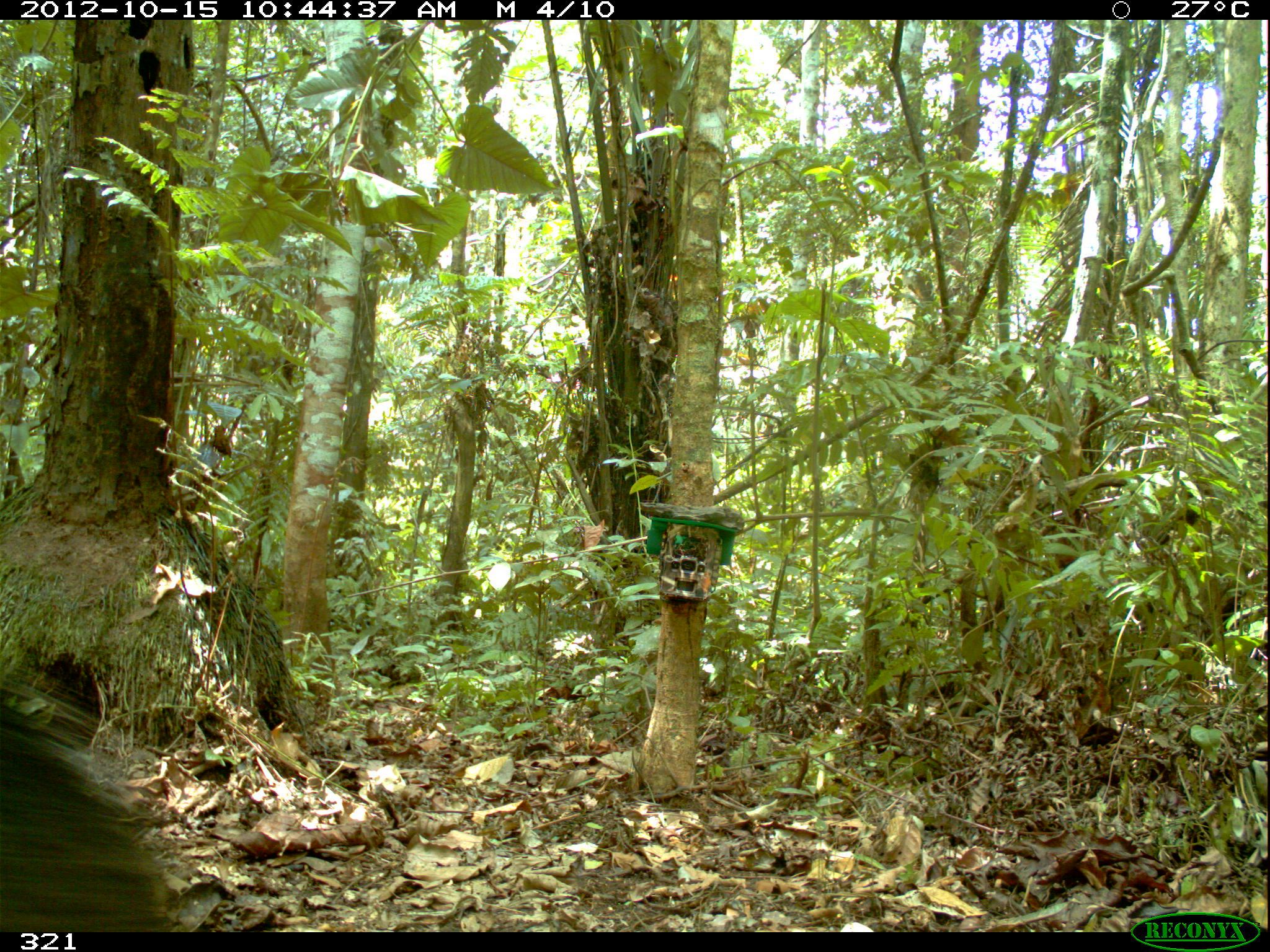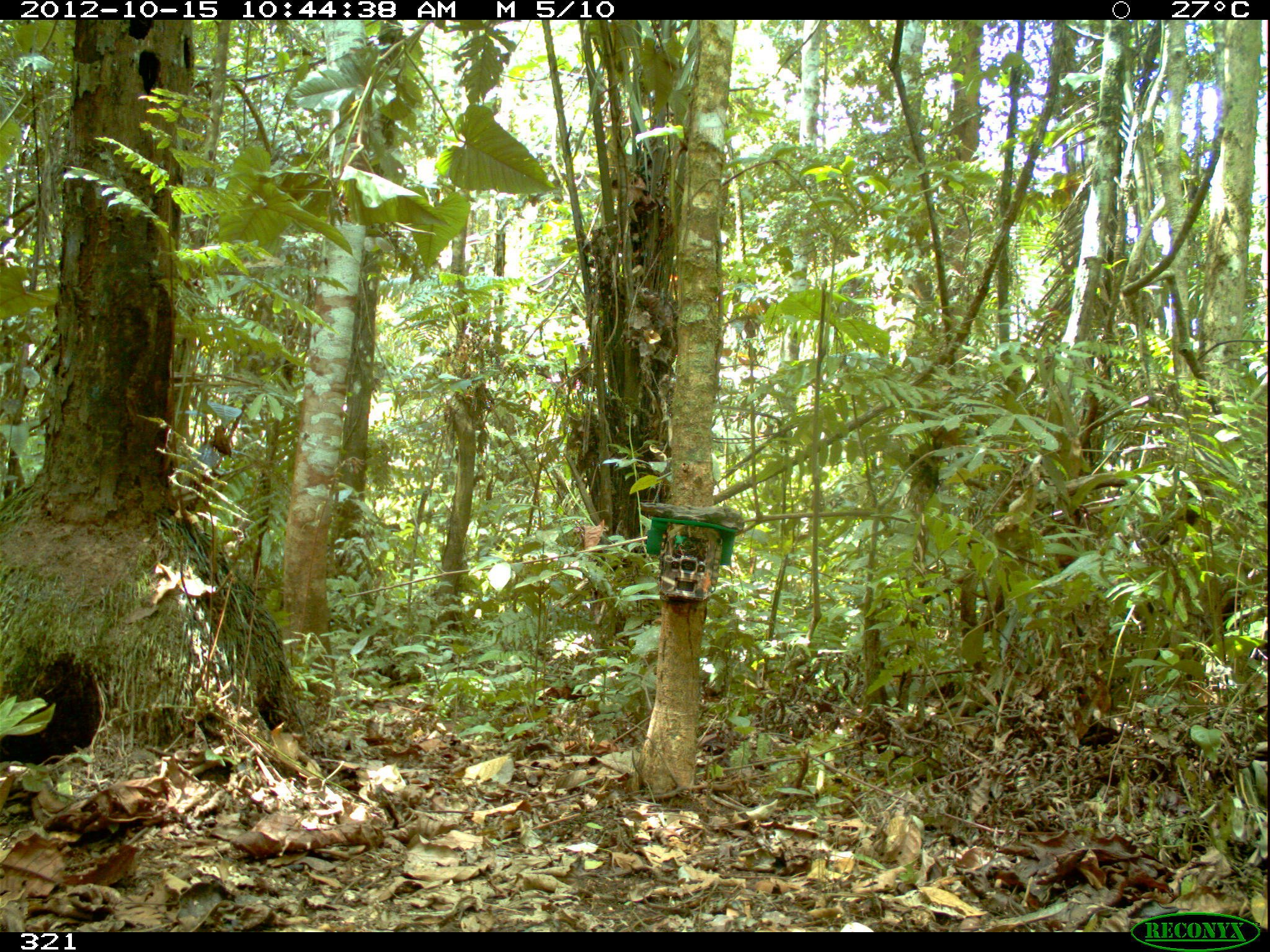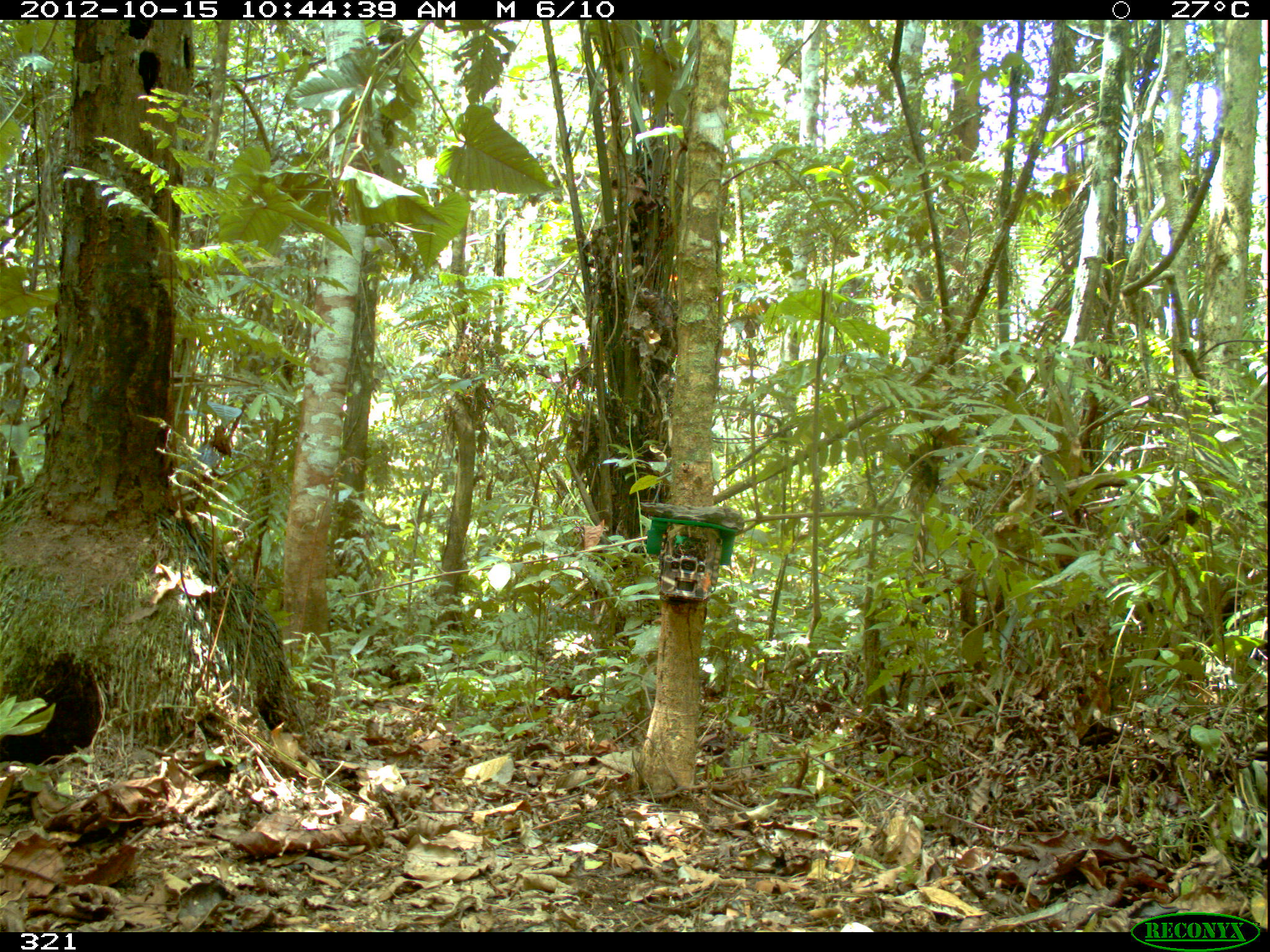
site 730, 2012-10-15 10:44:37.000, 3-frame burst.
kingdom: Animalia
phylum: Chordata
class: Mammalia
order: Artiodactyla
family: Tayassuidae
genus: Tayassu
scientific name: Tayassu pecari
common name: white-lipped peccary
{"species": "Tayassu pecari (white-lipped peccary)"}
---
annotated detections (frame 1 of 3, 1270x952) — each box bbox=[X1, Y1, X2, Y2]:
tayassu pecari: bbox=[0, 678, 177, 930]